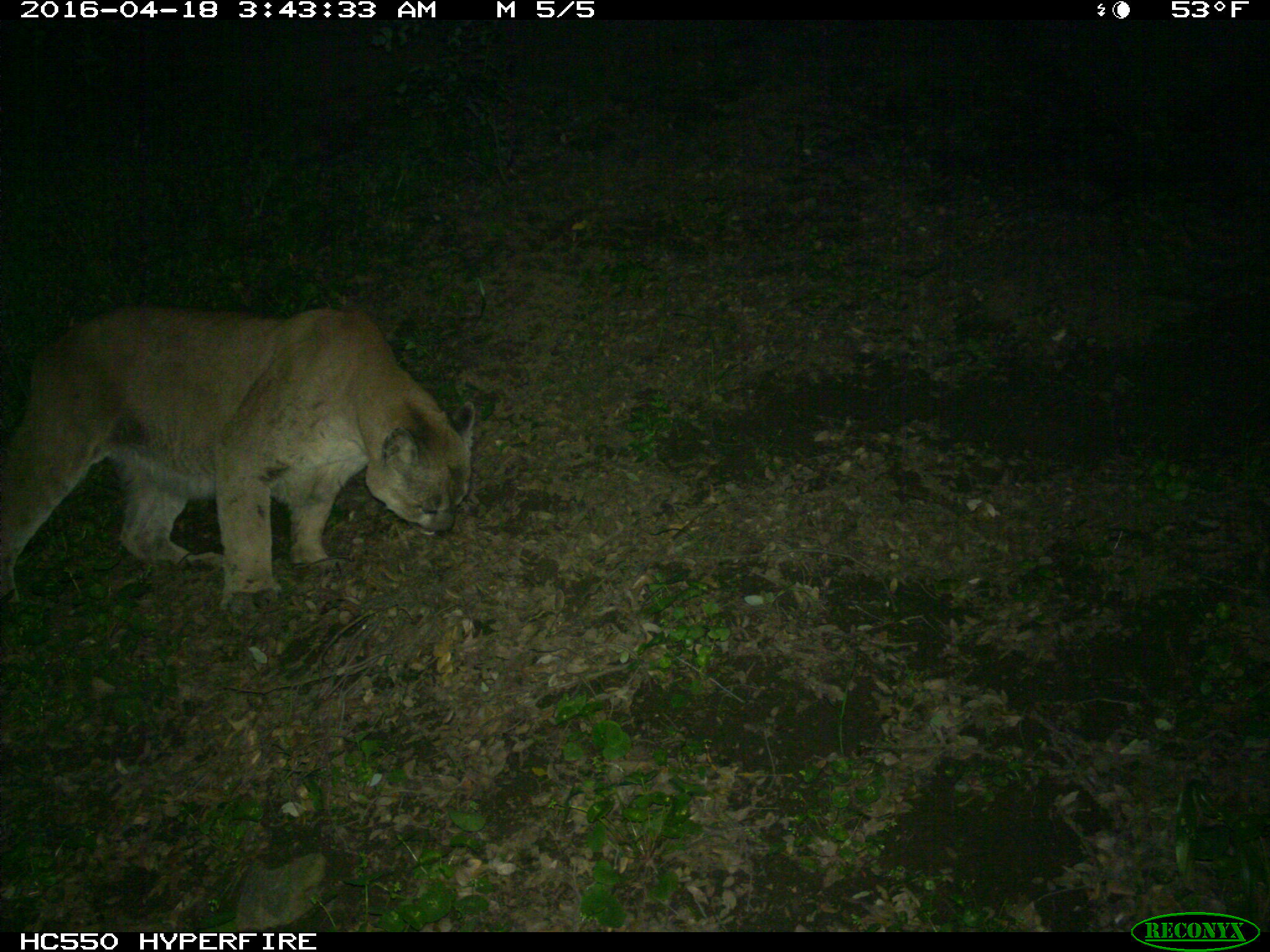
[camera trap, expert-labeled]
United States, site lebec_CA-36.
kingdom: Animalia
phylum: Chordata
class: Mammalia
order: Carnivora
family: Felidae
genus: Puma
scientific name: Puma concolor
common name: mountain lion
Puma concolor (mountain lion).